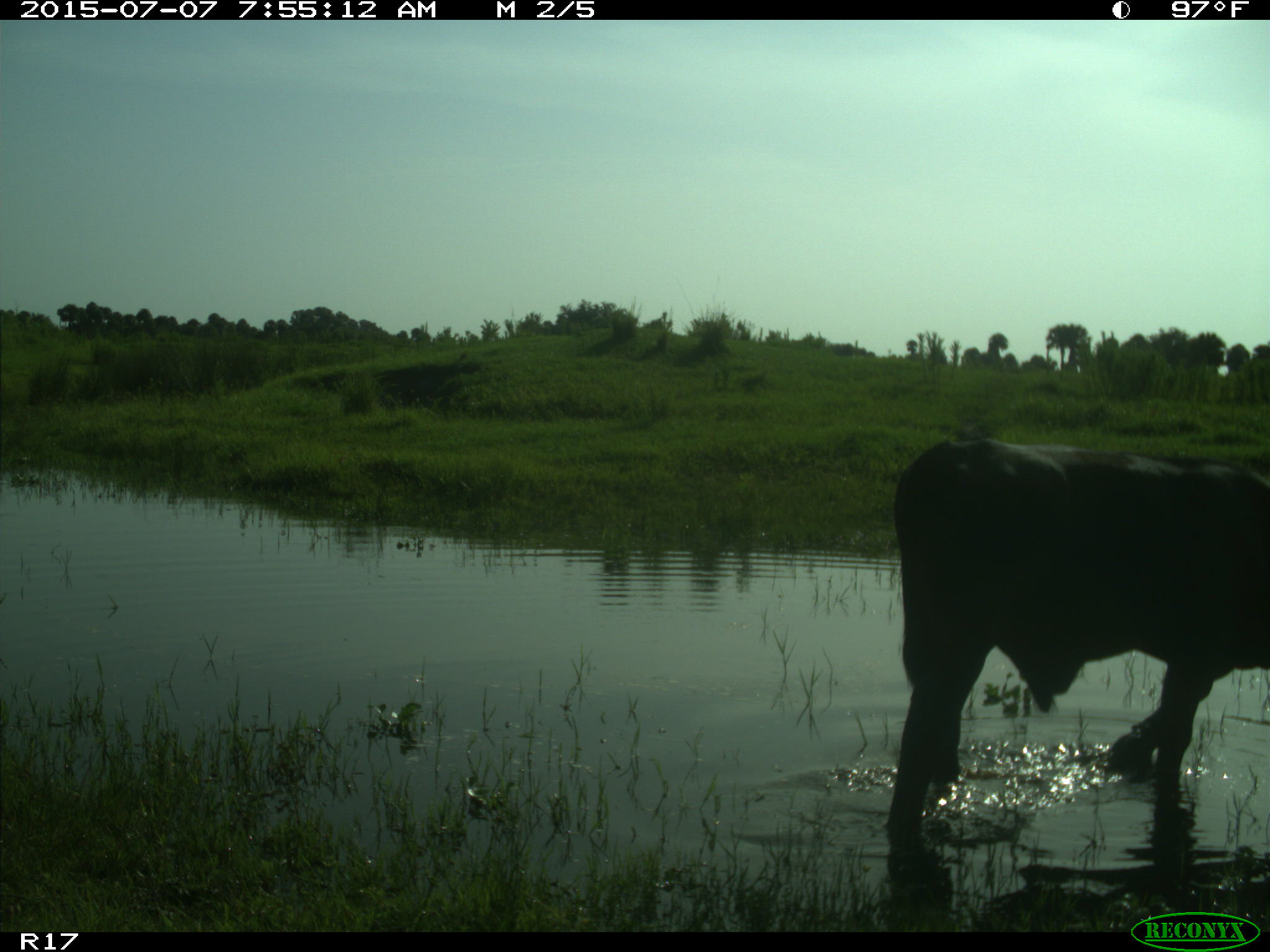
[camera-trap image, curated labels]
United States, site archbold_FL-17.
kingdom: Animalia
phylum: Chordata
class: Mammalia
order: Artiodactyla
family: Bovidae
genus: Bos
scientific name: Bos taurus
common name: domestic cow